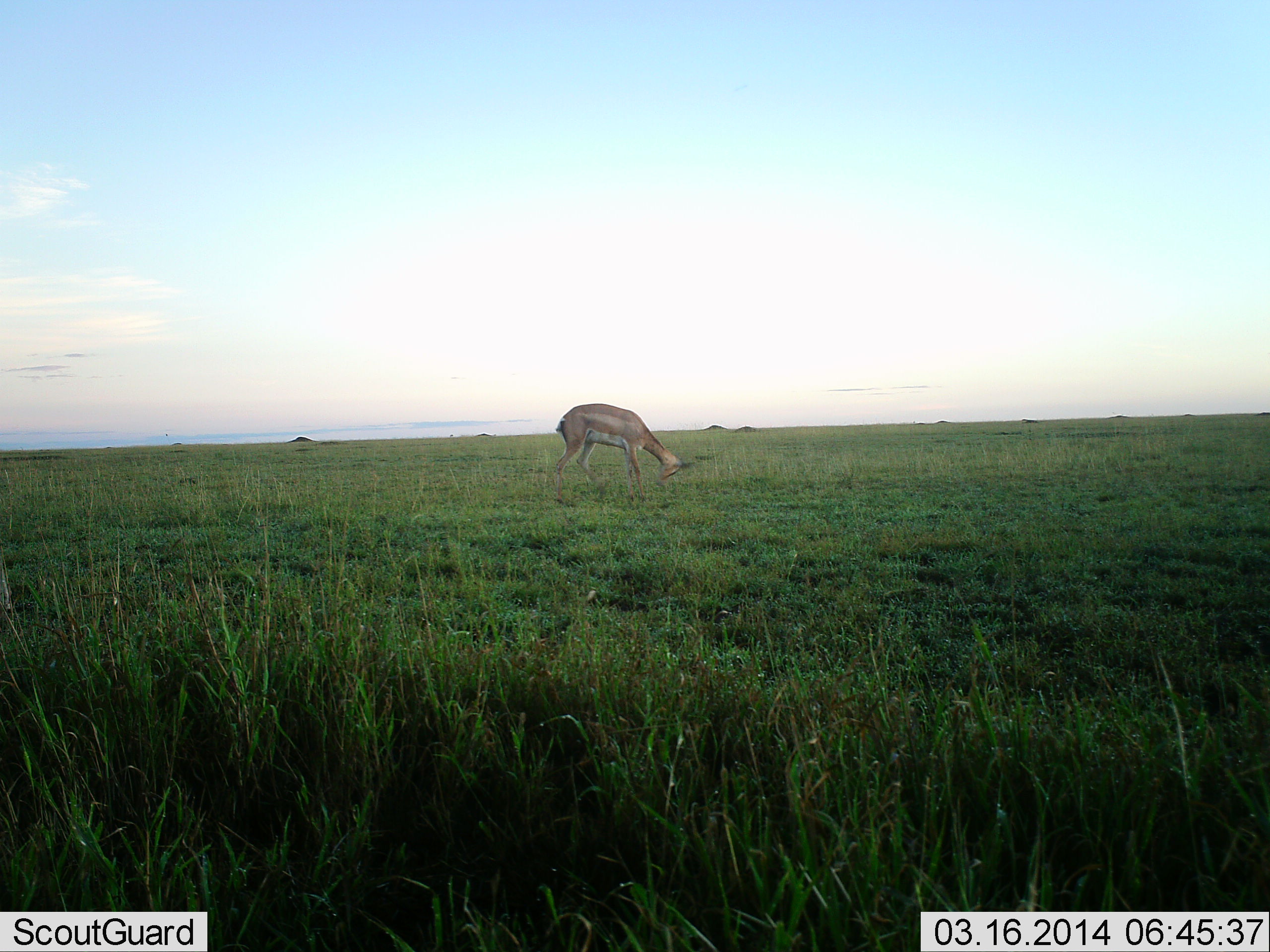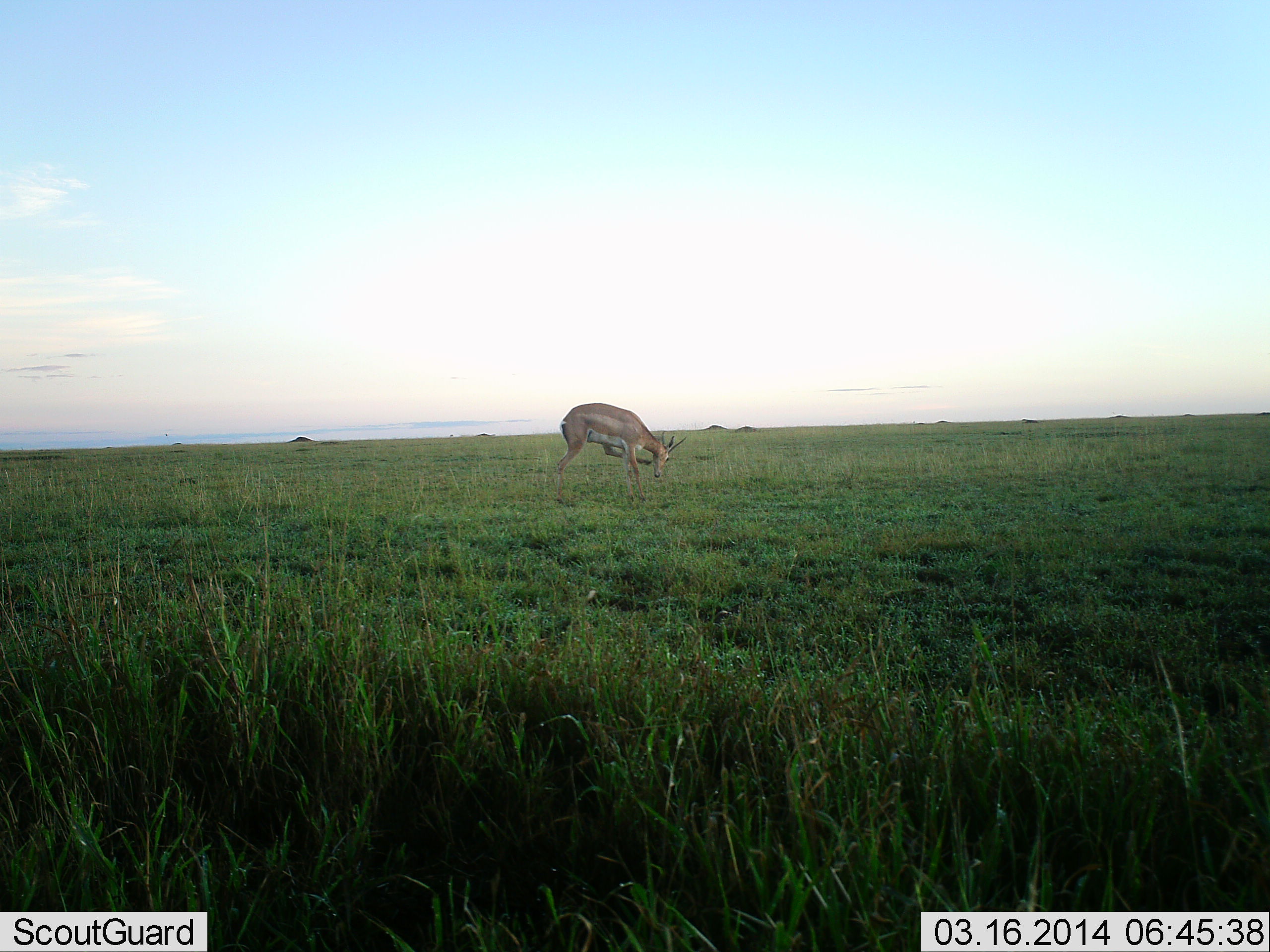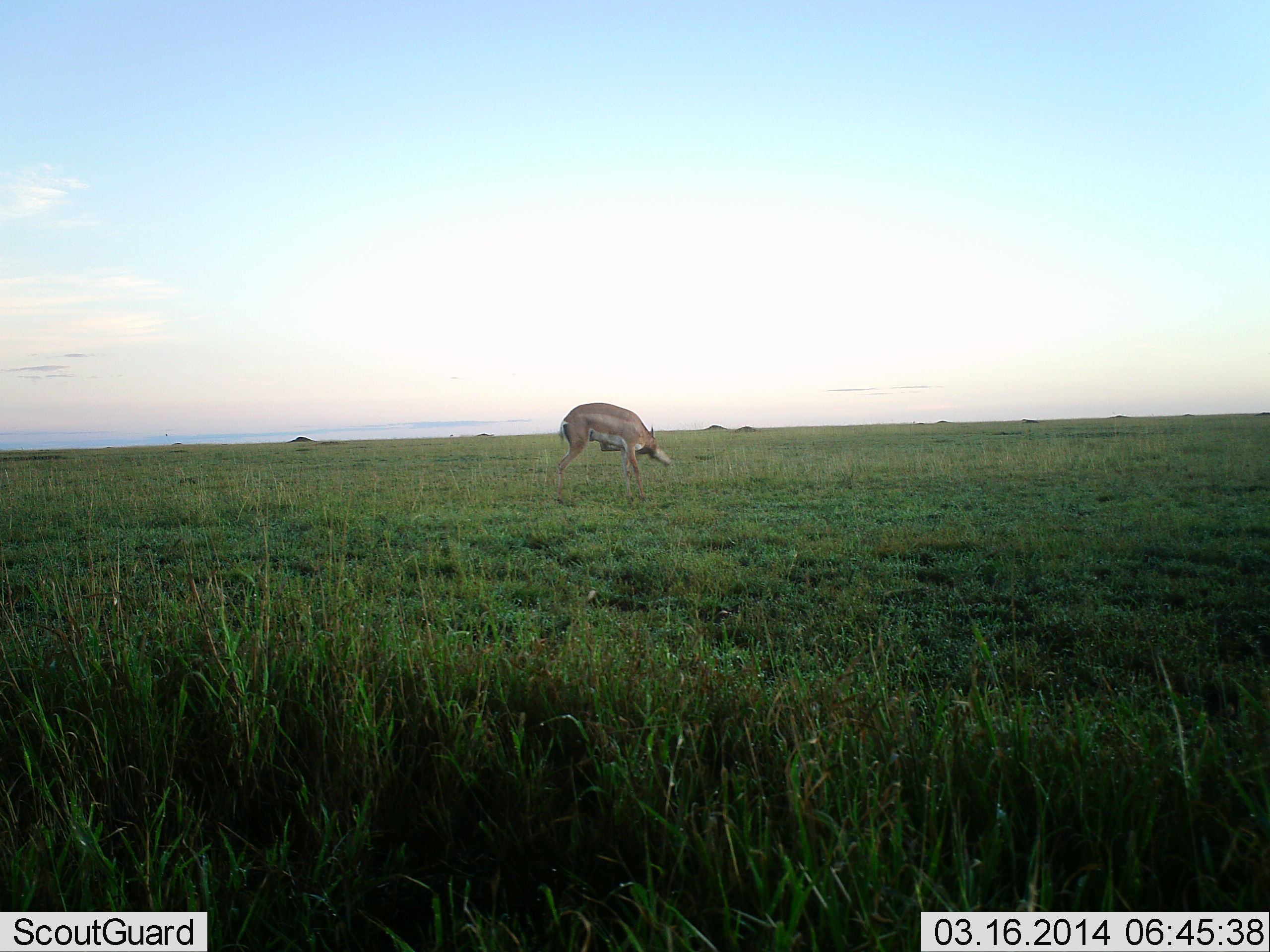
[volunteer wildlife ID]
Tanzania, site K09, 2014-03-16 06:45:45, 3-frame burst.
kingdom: Animalia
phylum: Chordata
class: Mammalia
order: Artiodactyla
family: Bovidae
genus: Nanger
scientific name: Nanger granti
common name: grant's gazelle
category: gazellegrants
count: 1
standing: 80%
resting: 0%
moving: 0%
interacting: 20%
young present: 0%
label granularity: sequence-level